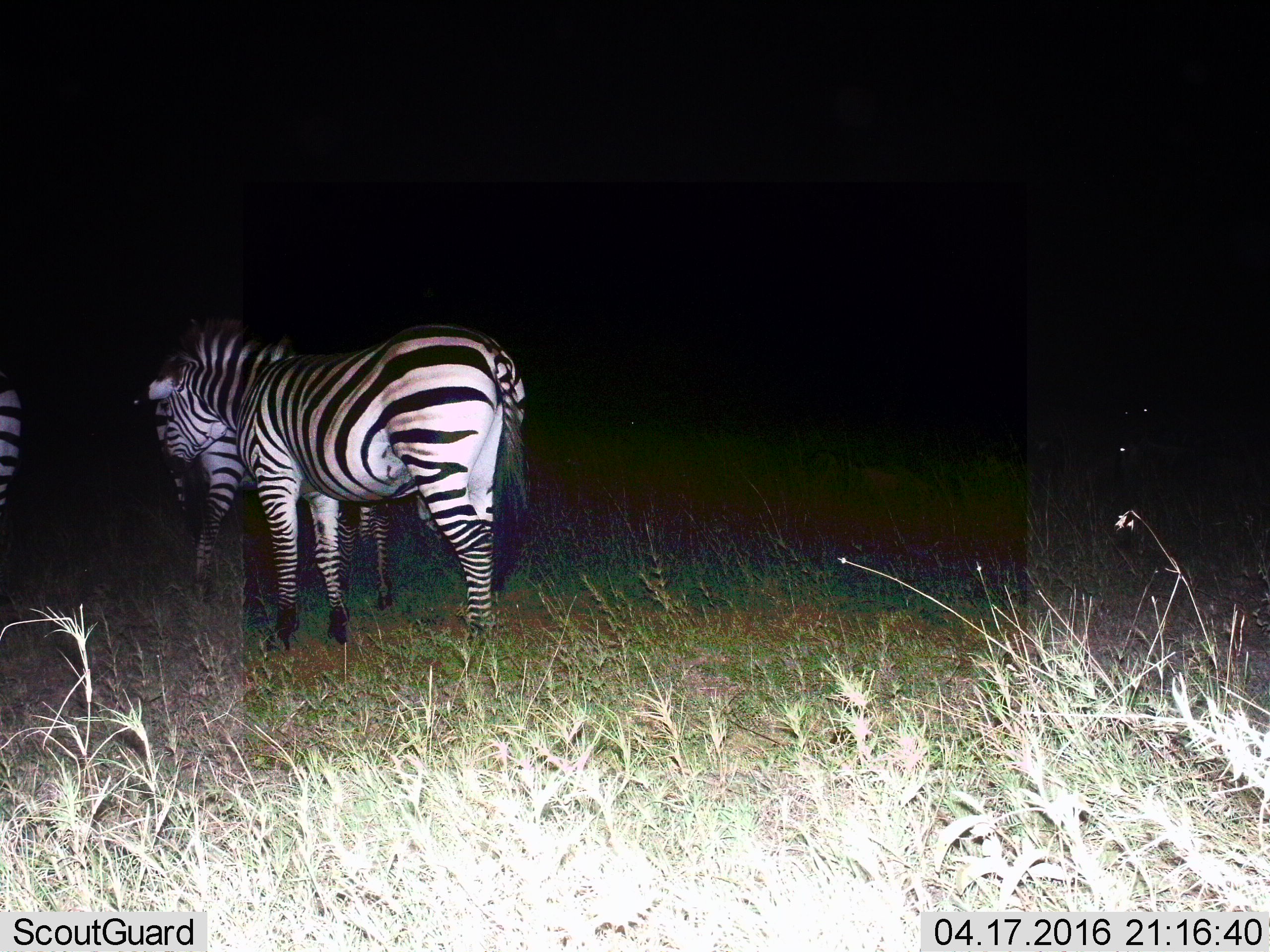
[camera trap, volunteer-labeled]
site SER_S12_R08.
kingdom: Animalia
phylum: Chordata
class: Mammalia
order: Perissodactyla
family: Equidae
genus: Equus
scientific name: Equus quagga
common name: plains zebra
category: zebraplains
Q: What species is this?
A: Zebraplains (plains zebra) (Equus quagga).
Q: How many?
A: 3.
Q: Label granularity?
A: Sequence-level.